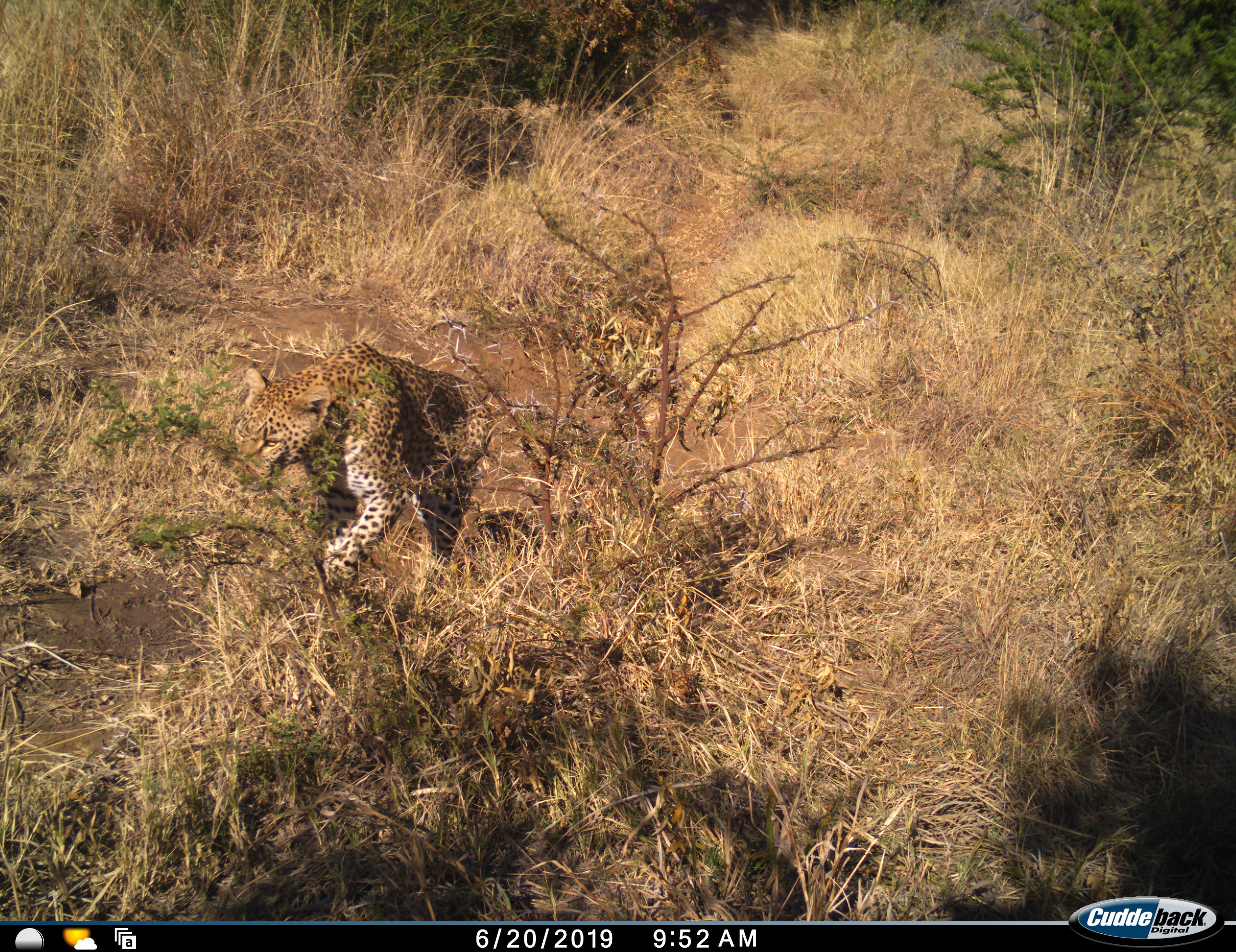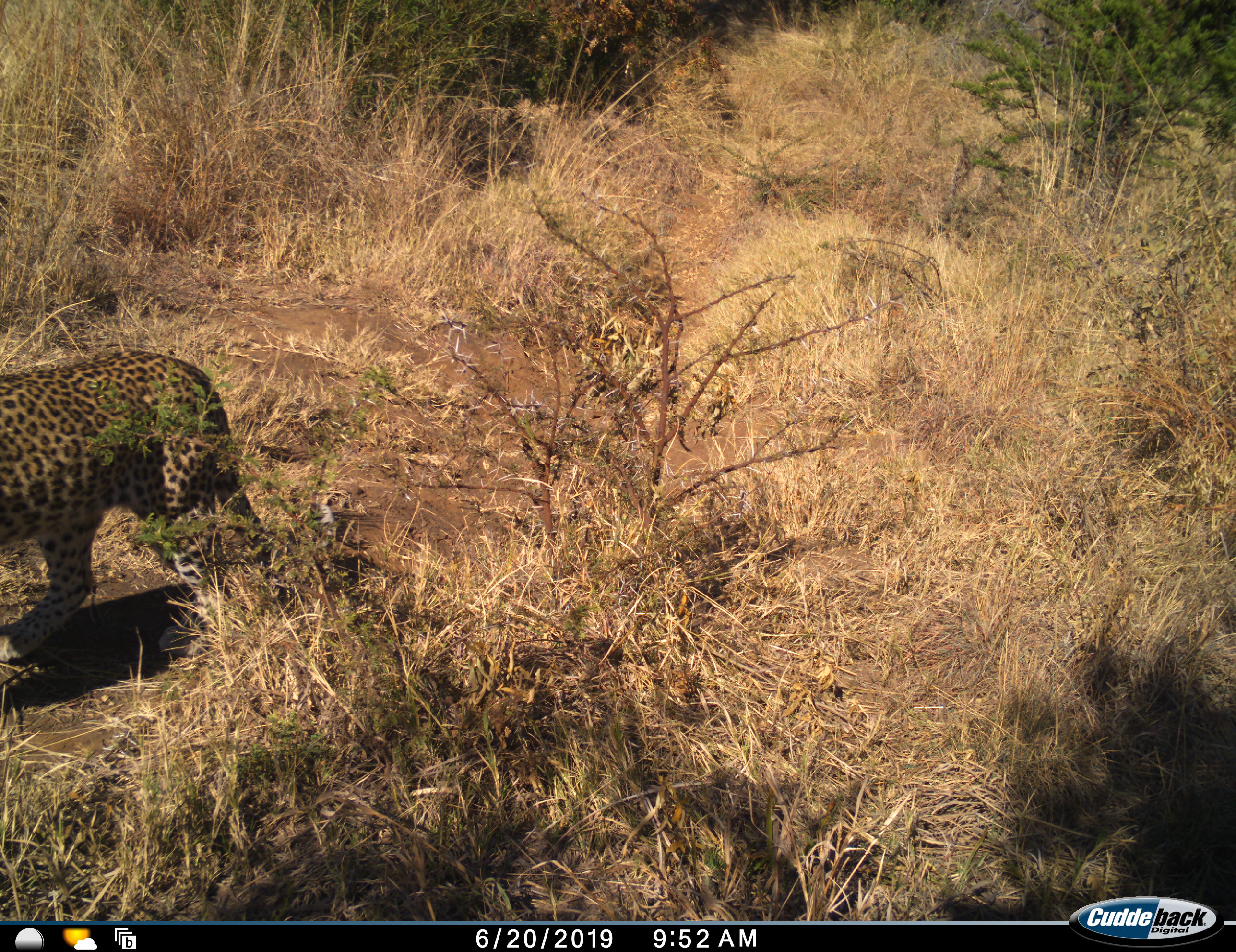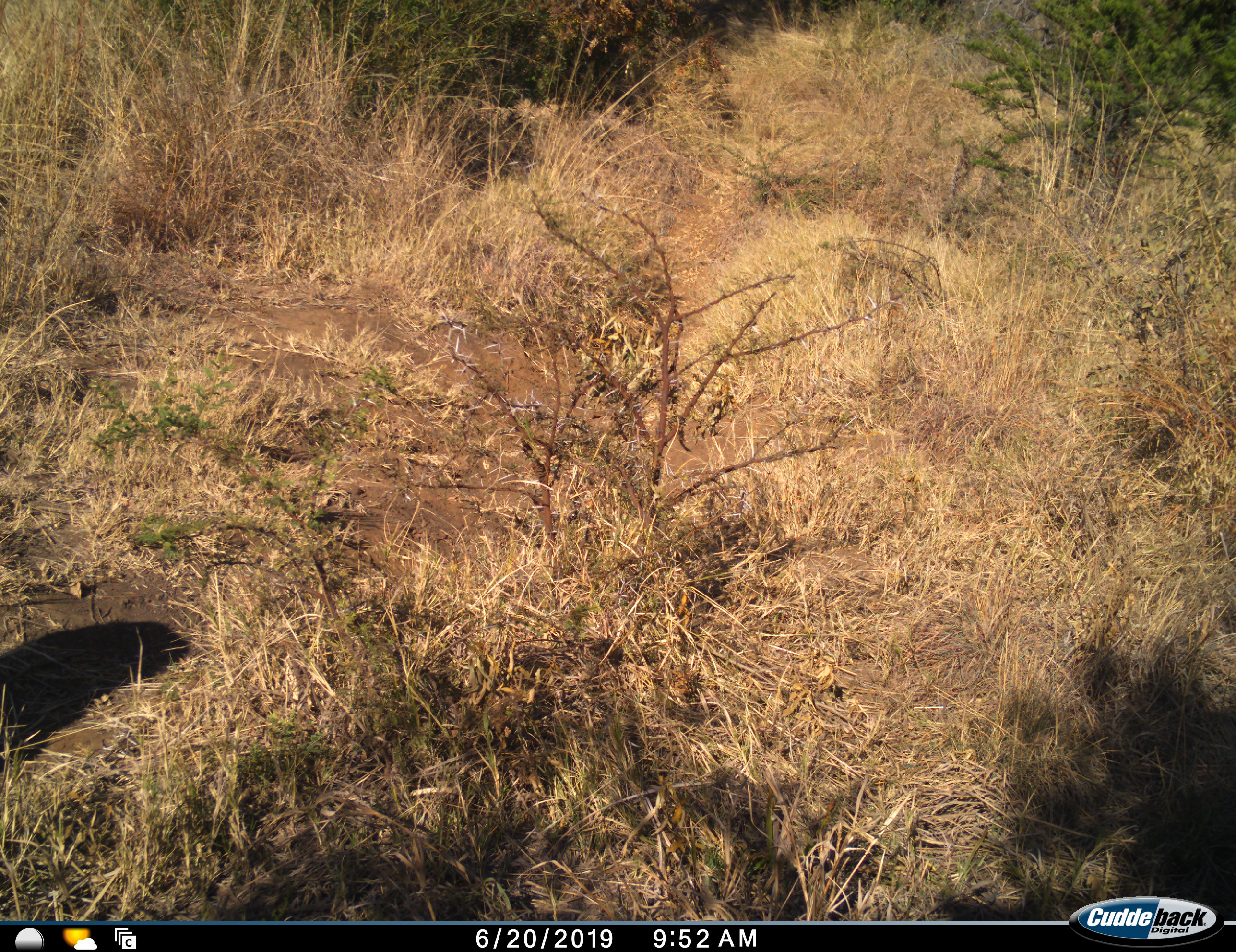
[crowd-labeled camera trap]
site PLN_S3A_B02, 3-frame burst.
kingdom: Animalia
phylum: Chordata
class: Mammalia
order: Carnivora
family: Felidae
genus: Panthera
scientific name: Panthera pardus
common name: leopard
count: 1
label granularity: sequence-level